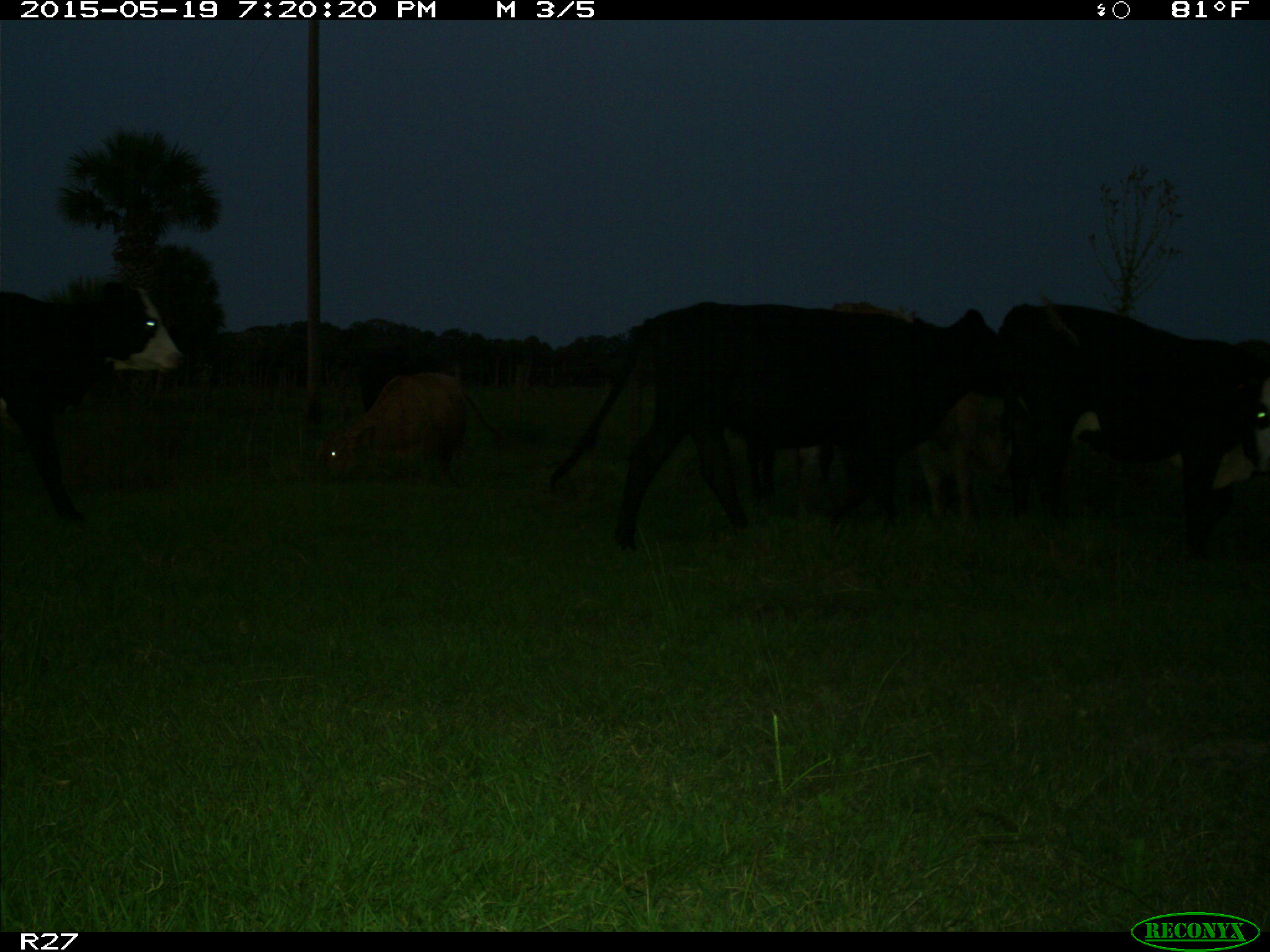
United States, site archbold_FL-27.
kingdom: Animalia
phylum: Chordata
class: Mammalia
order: Artiodactyla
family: Bovidae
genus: Bos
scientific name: Bos taurus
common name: domestic cow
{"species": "Bos taurus (domestic cow)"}